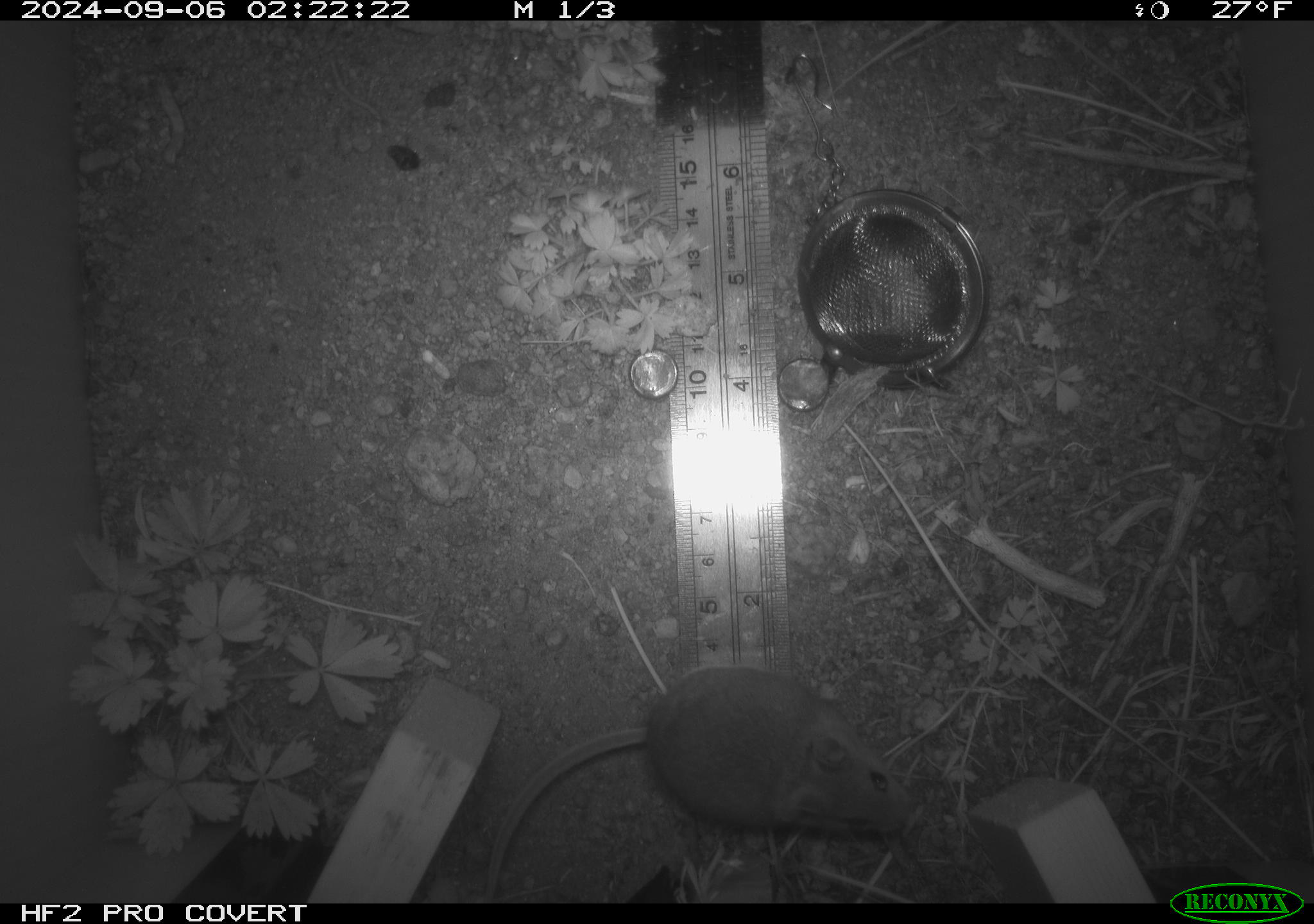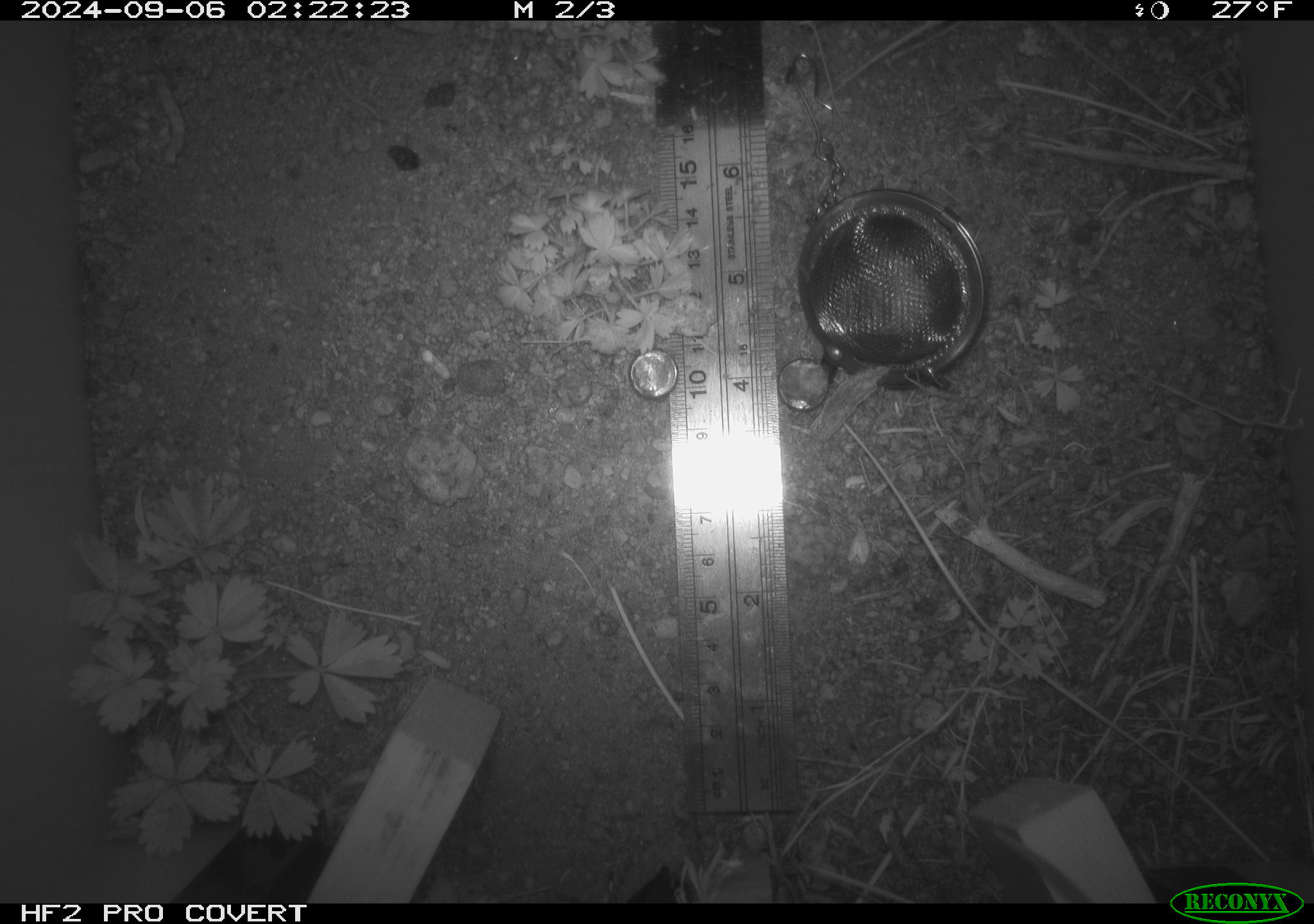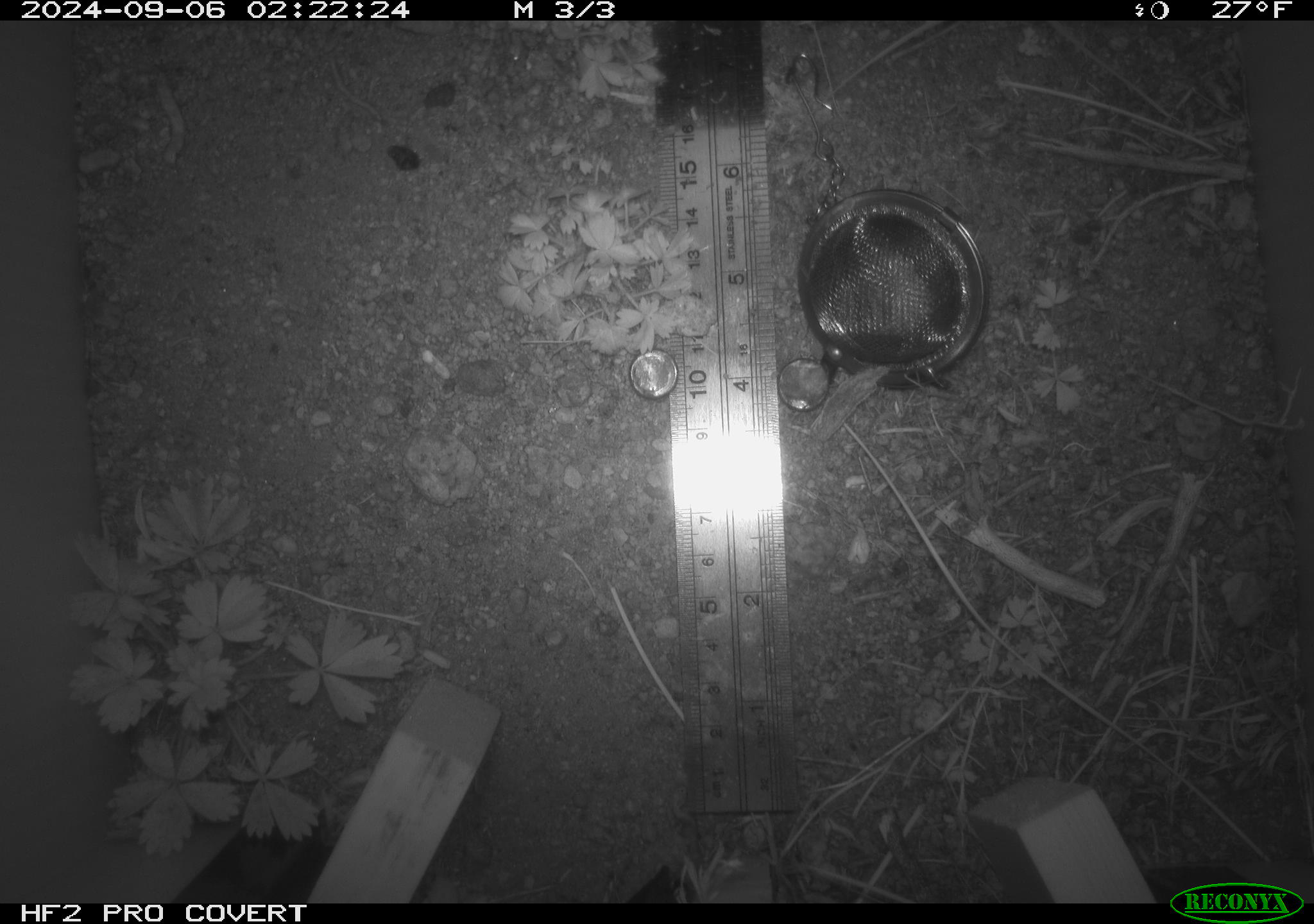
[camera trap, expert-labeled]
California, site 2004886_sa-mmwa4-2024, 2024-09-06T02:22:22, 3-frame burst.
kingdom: Animalia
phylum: Chordata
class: Mammalia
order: Rodentia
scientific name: Rodentia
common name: mouse species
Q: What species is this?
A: Mouse species (Rodentia).